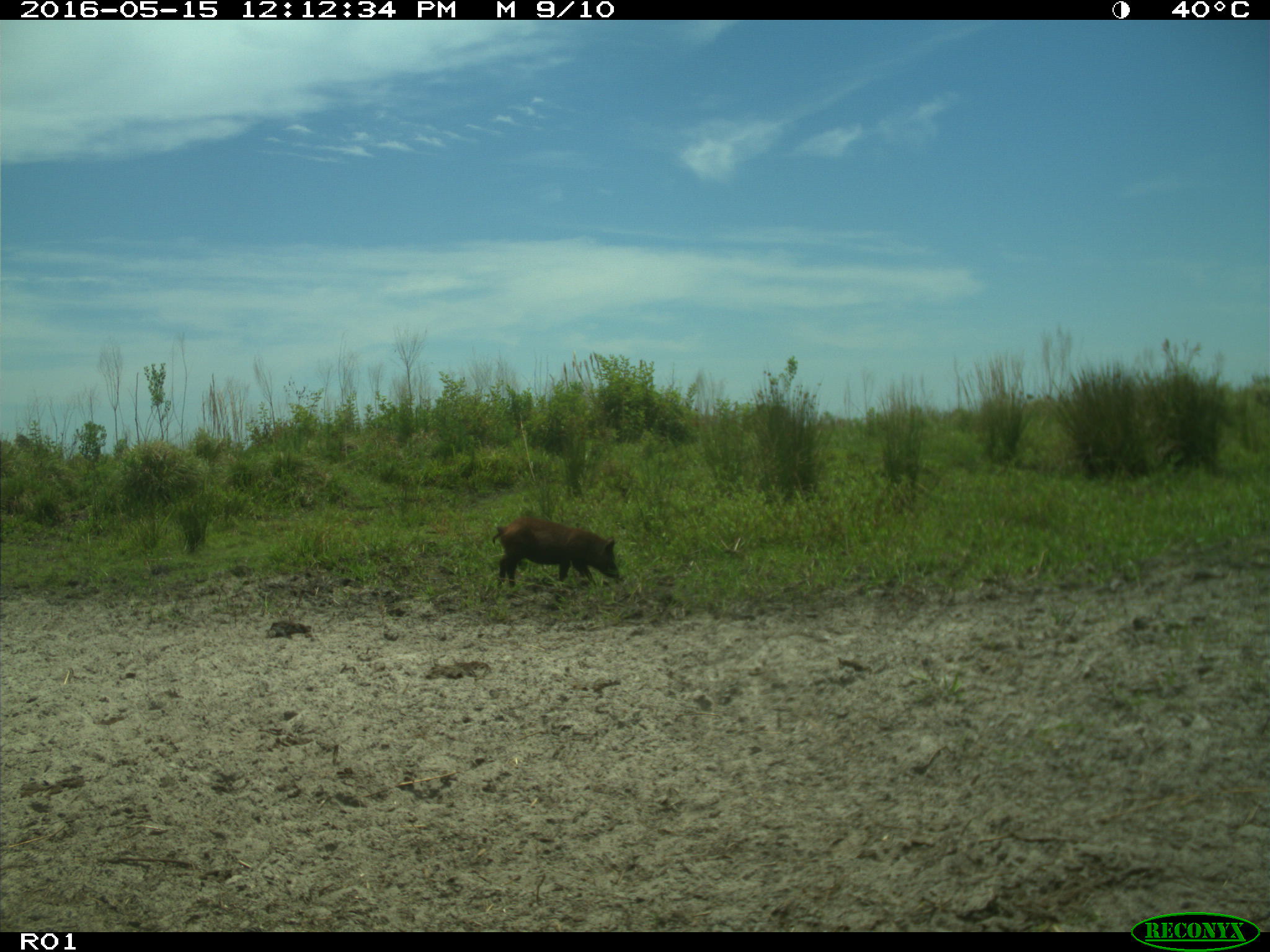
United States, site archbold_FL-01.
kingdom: Animalia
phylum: Chordata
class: Mammalia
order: Artiodactyla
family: Suidae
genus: Sus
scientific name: Sus scrofa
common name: wild boar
Sus scrofa (wild boar).